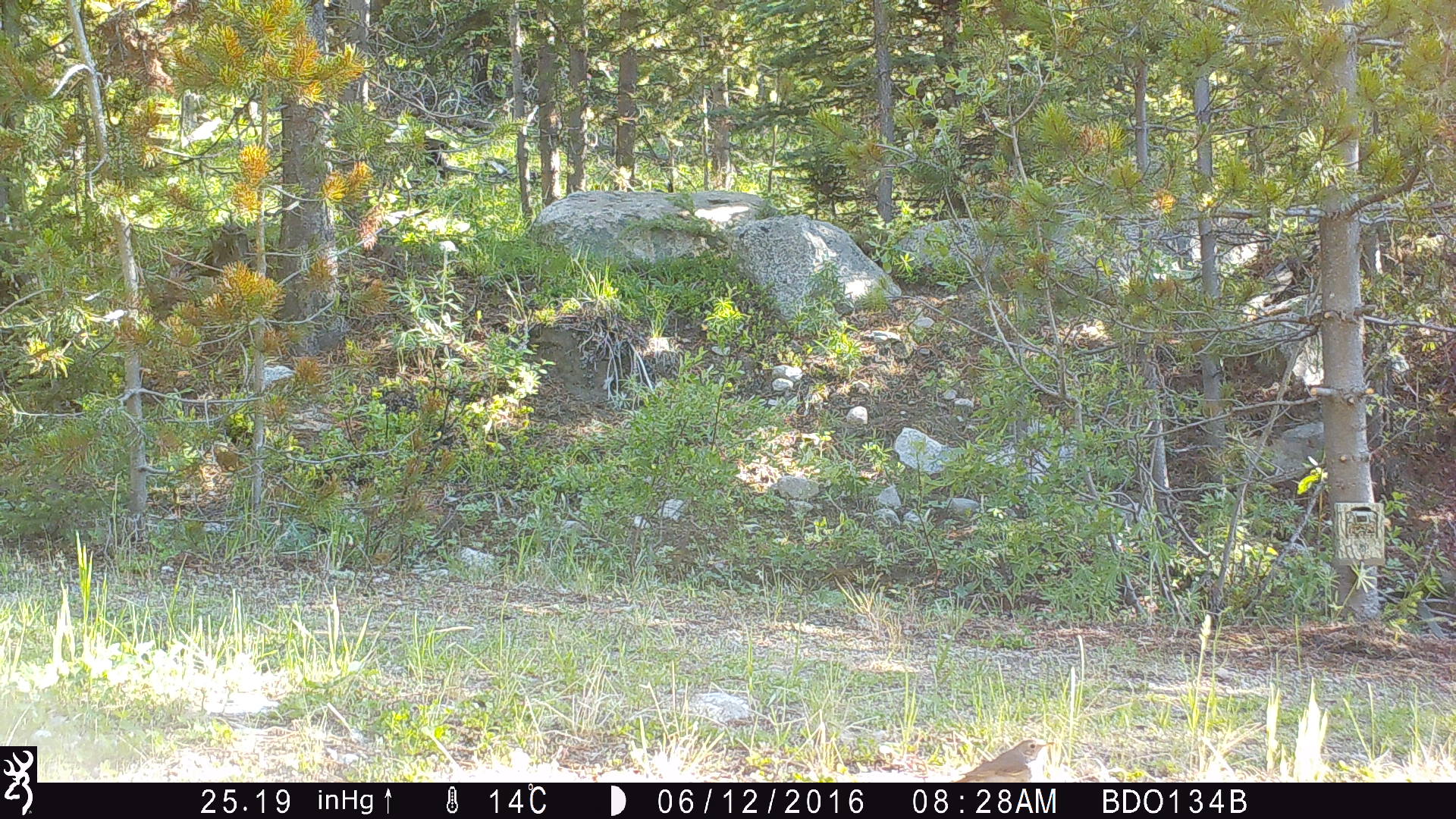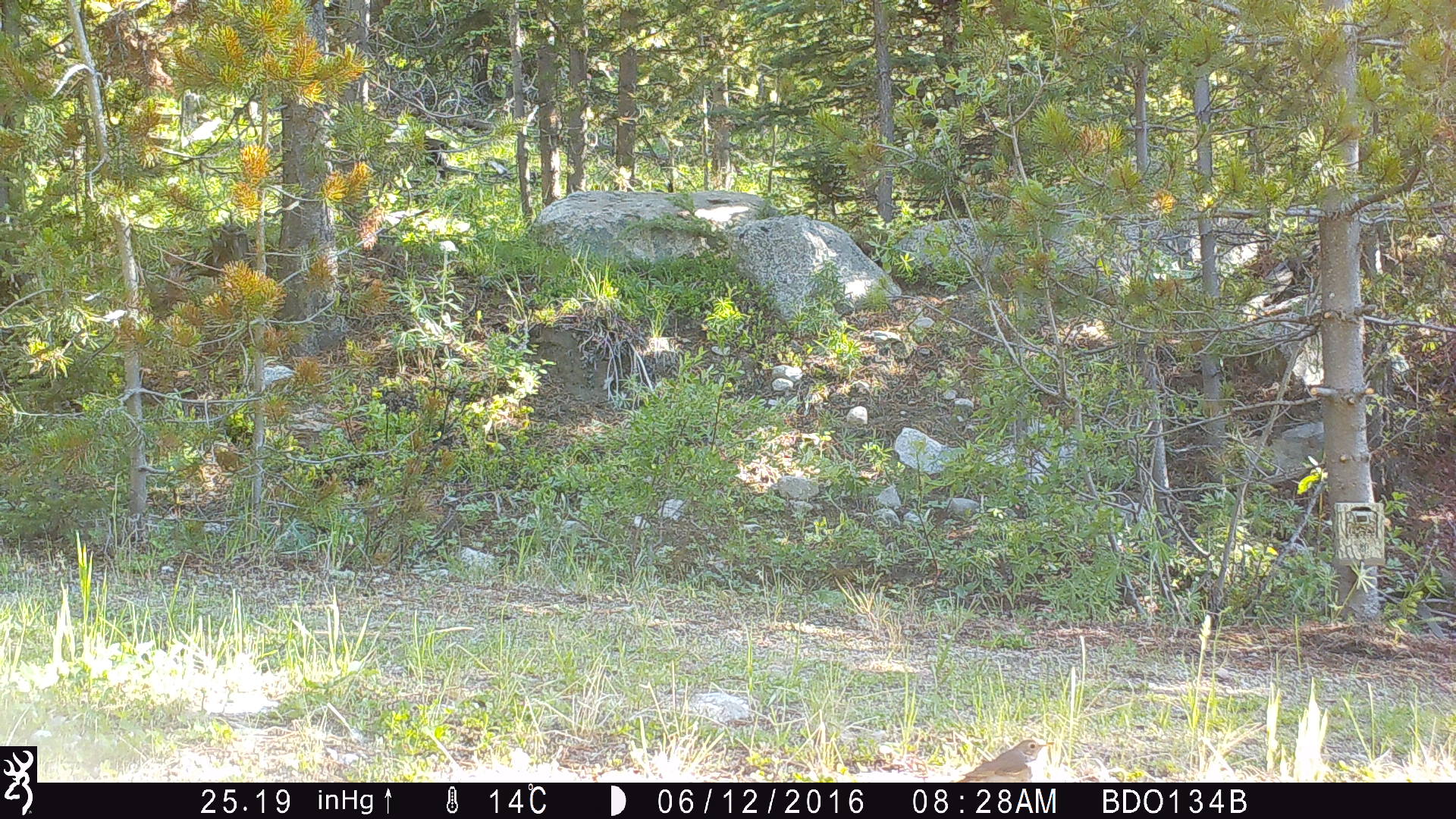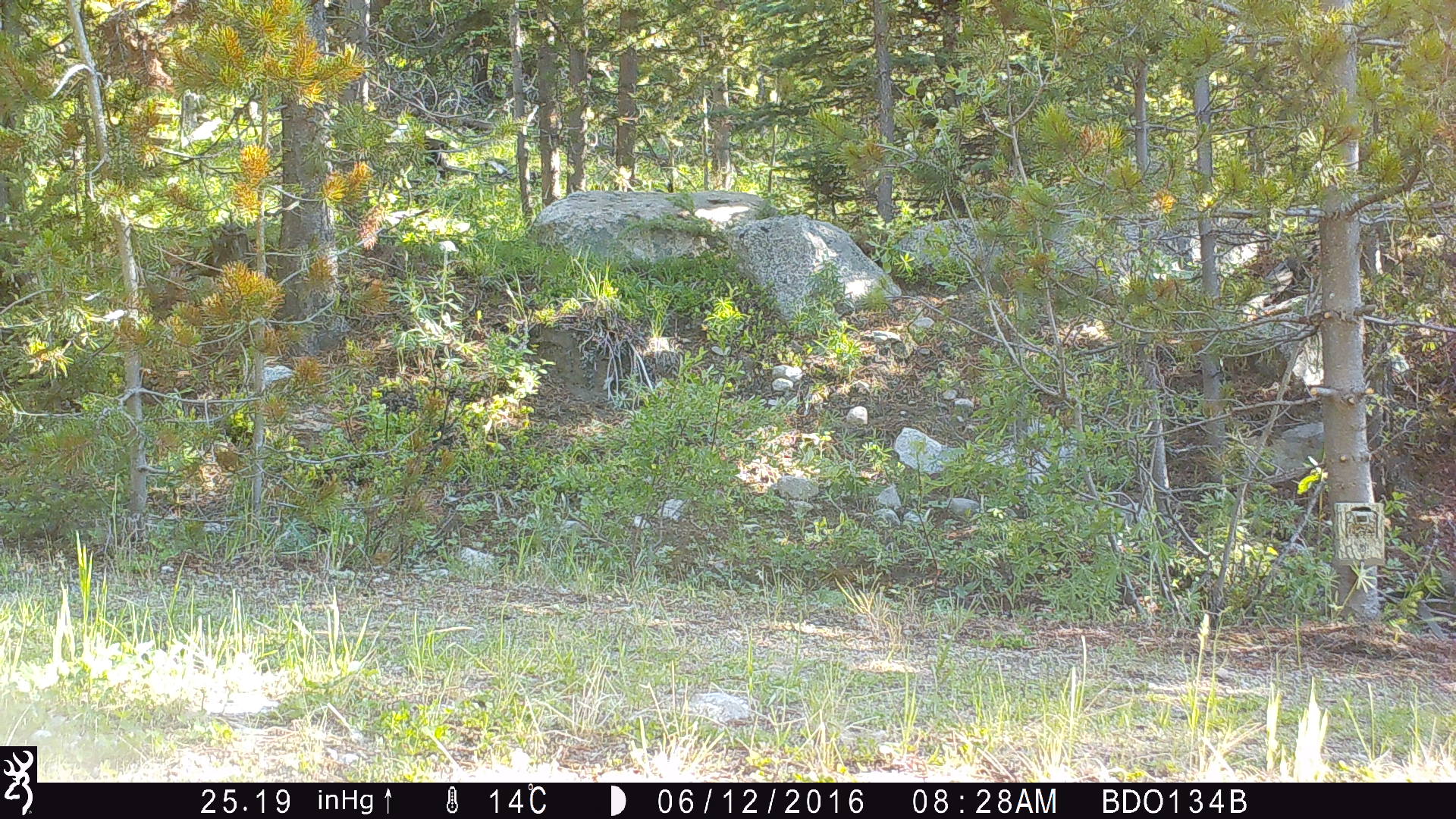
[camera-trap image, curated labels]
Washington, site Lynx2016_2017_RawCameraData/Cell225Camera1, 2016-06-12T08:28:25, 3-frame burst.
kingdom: Animalia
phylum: Chordata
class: Aves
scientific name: Aves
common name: birds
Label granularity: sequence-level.